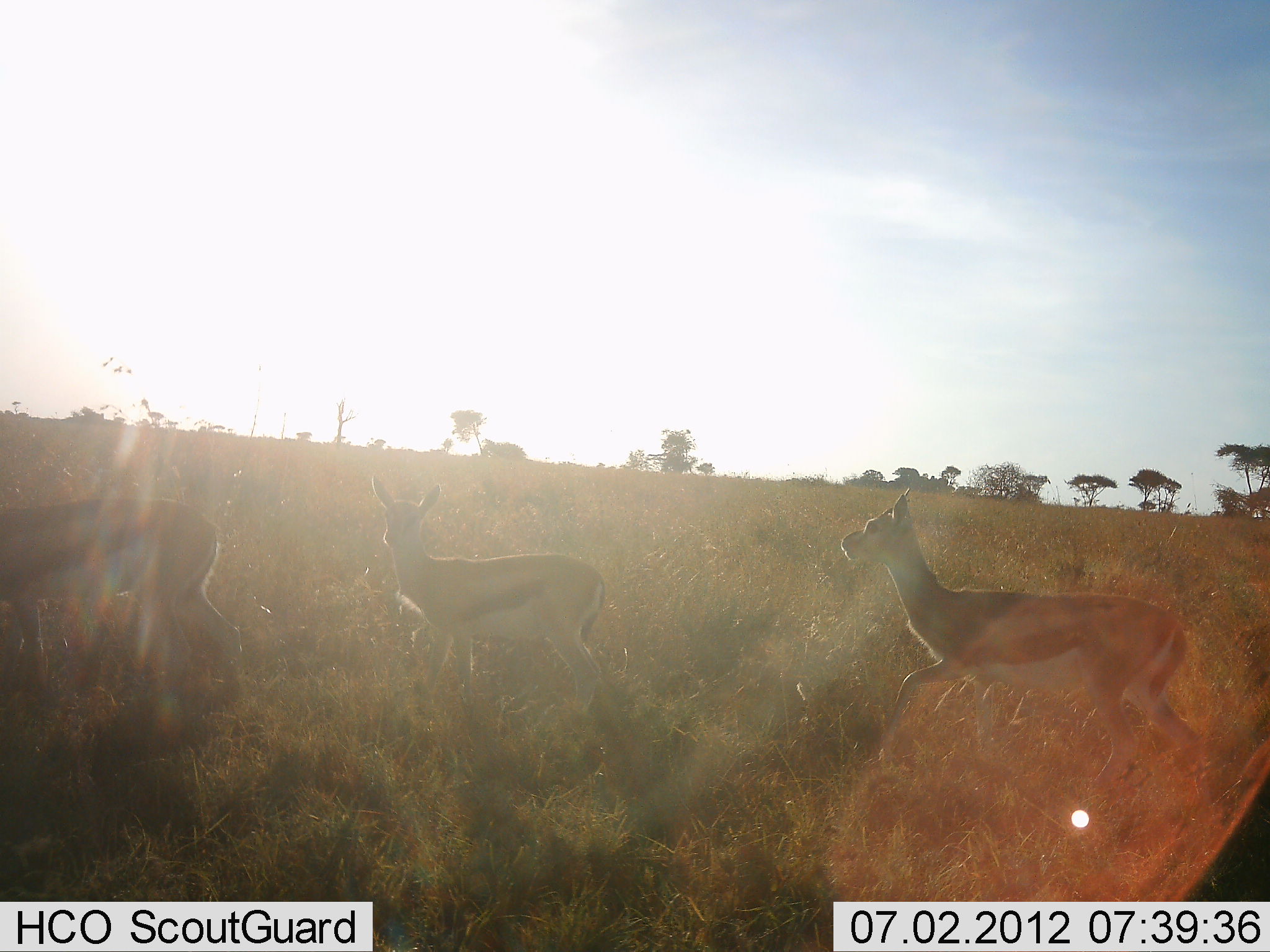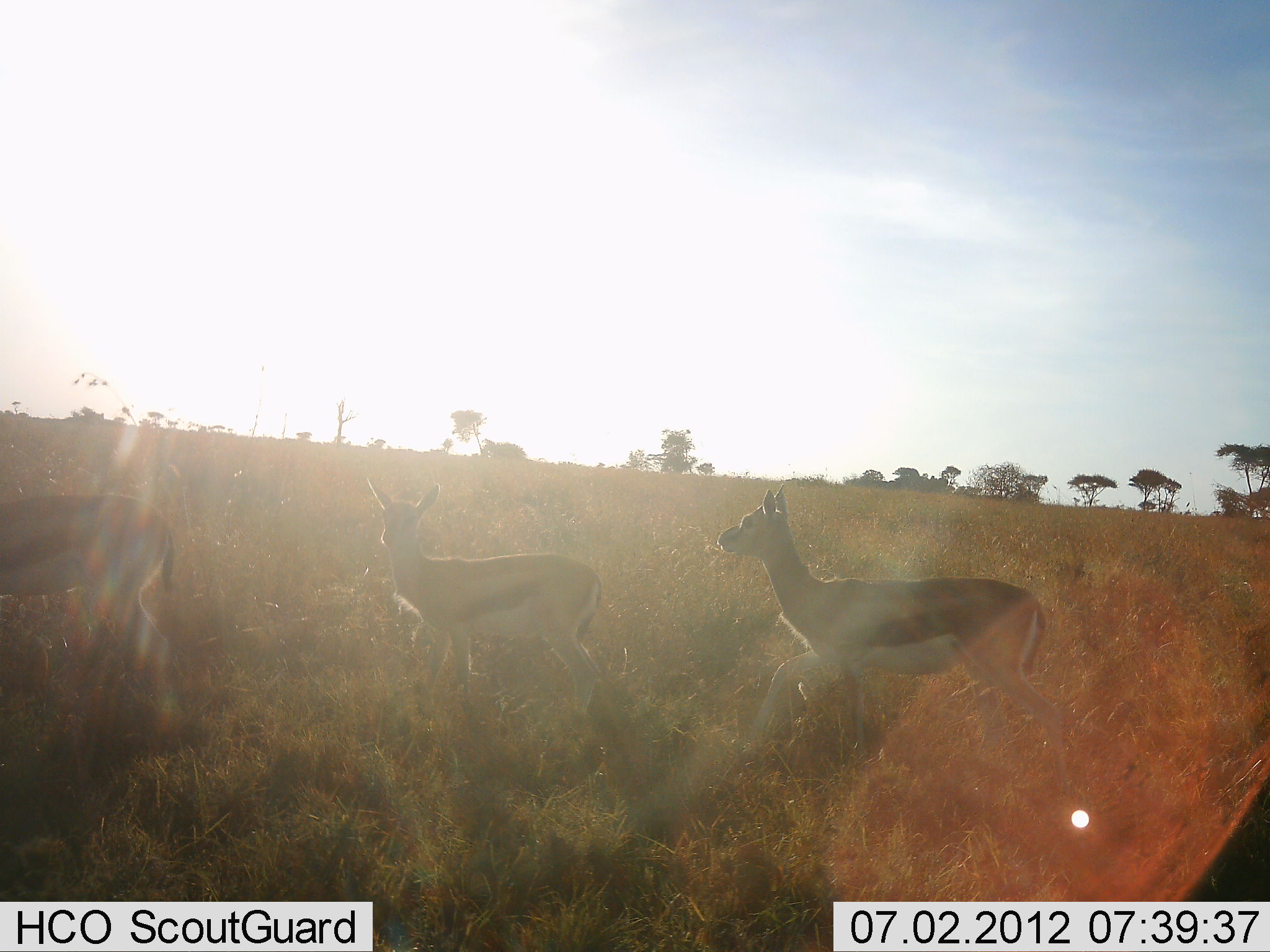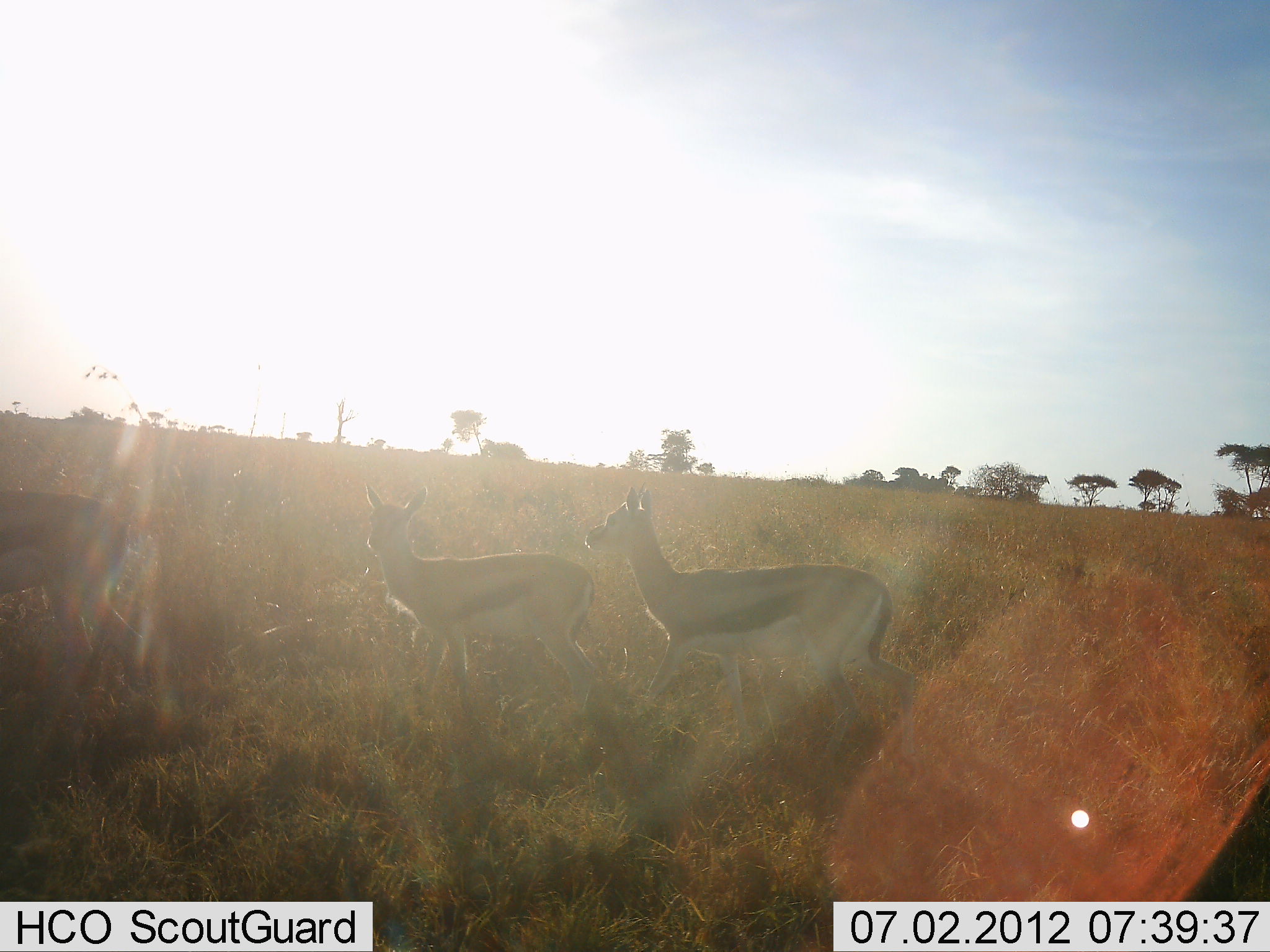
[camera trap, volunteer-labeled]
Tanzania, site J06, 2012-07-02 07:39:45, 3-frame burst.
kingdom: Animalia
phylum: Chordata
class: Mammalia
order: Artiodactyla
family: Bovidae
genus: Eudorcas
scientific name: Eudorcas thomsonii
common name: thomson's gazelle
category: gazellethomsons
Gazellethomsons (thomson's gazelle) (Eudorcas thomsonii), count 3. Behavior (volunteer vote fractions): standing 40%, resting 0%, moving 90%, interacting 0%. Young present (vote fraction): 0%. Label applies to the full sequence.